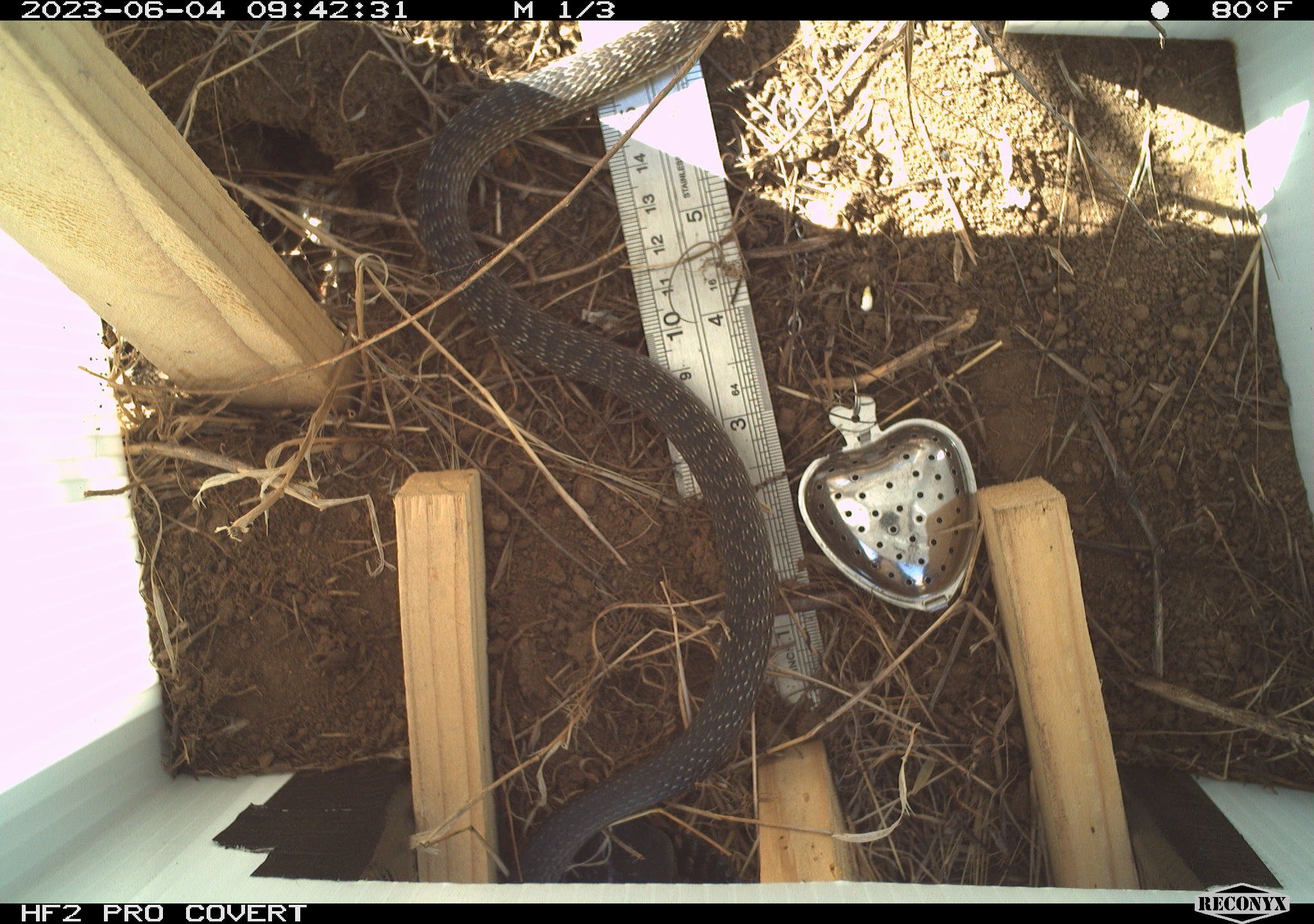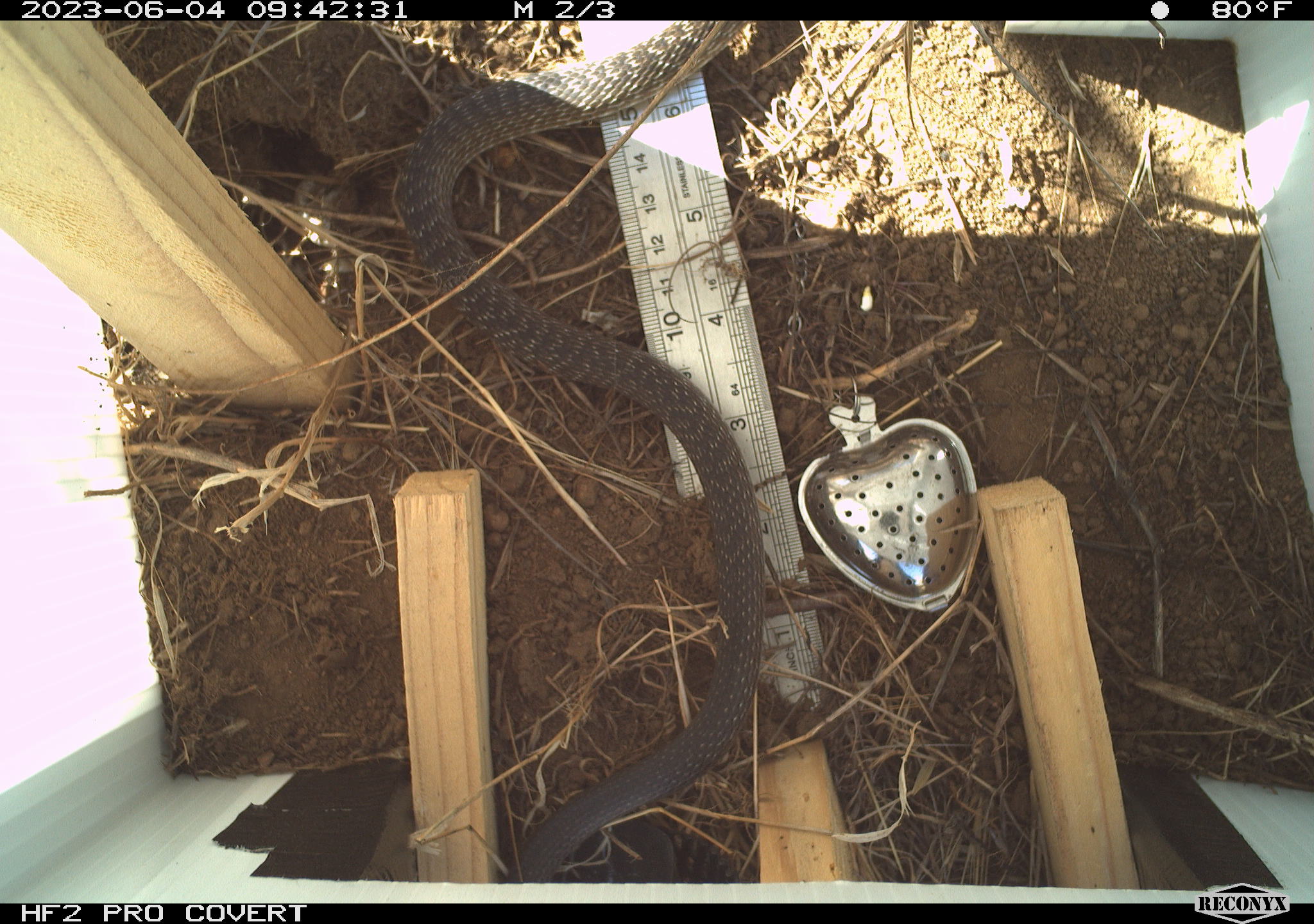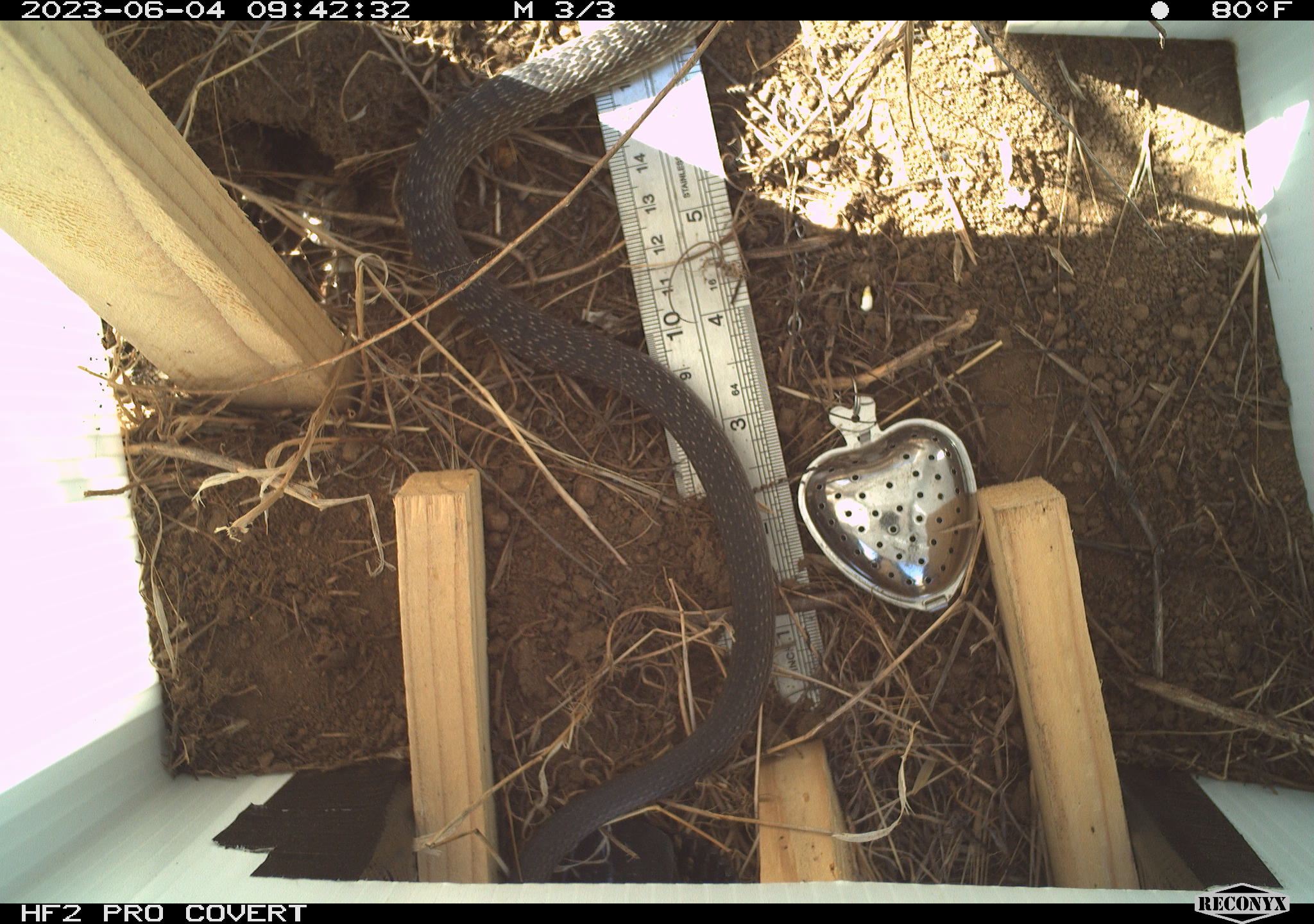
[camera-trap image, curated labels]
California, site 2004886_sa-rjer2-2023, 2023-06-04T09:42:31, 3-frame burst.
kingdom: Animalia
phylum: Chordata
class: Reptilia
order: Squamata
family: Colubridae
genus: Coluber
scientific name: Coluber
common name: north american racers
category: coluber species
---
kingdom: Animalia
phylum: Chordata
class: Reptilia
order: Squamata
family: Scincidae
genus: Plestiodon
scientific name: Plestiodon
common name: blue-tailed skinks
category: plestiodon species